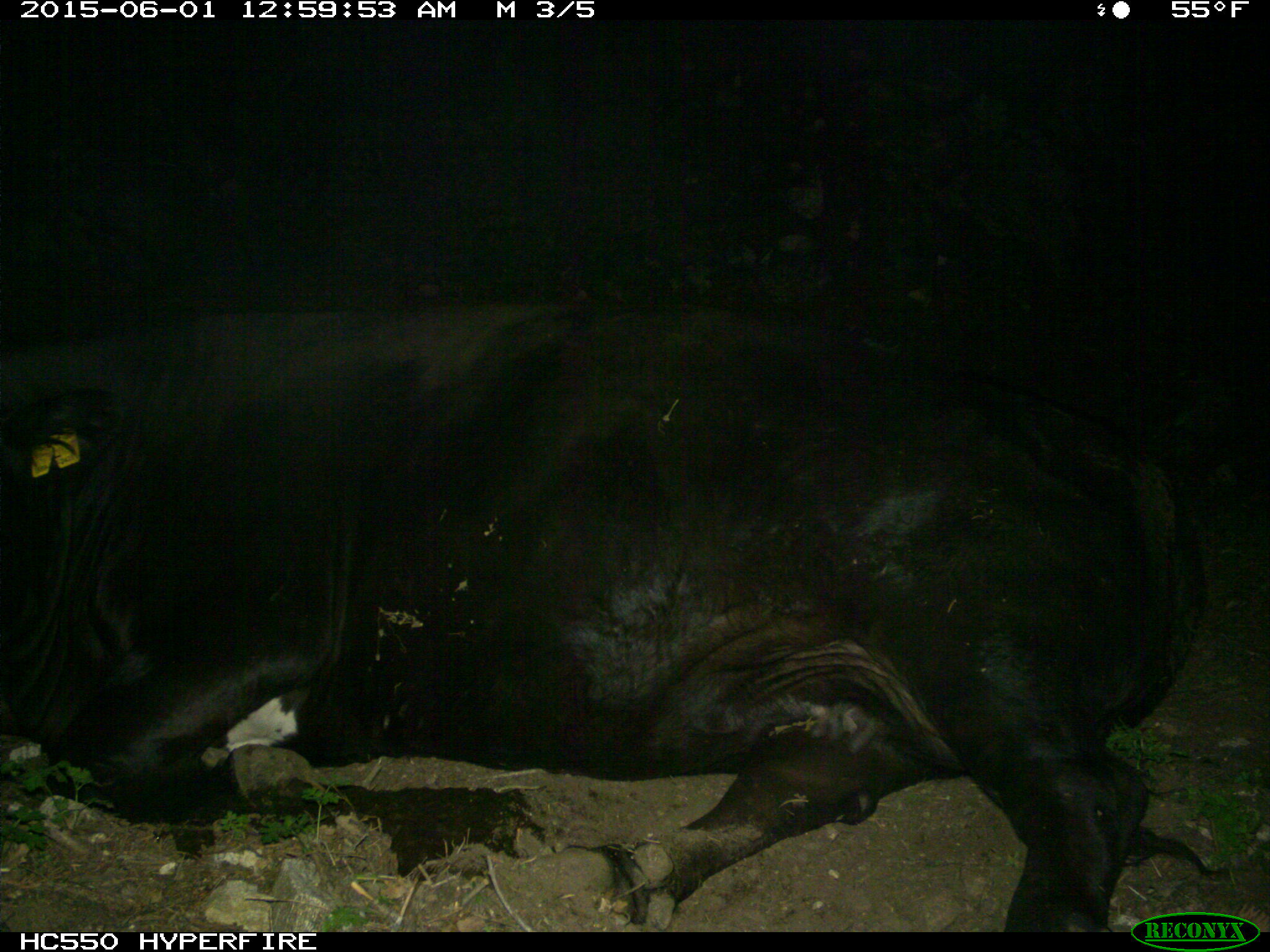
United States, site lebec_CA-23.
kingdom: Animalia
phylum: Chordata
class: Mammalia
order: Artiodactyla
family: Bovidae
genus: Bos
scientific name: Bos taurus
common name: domestic cow